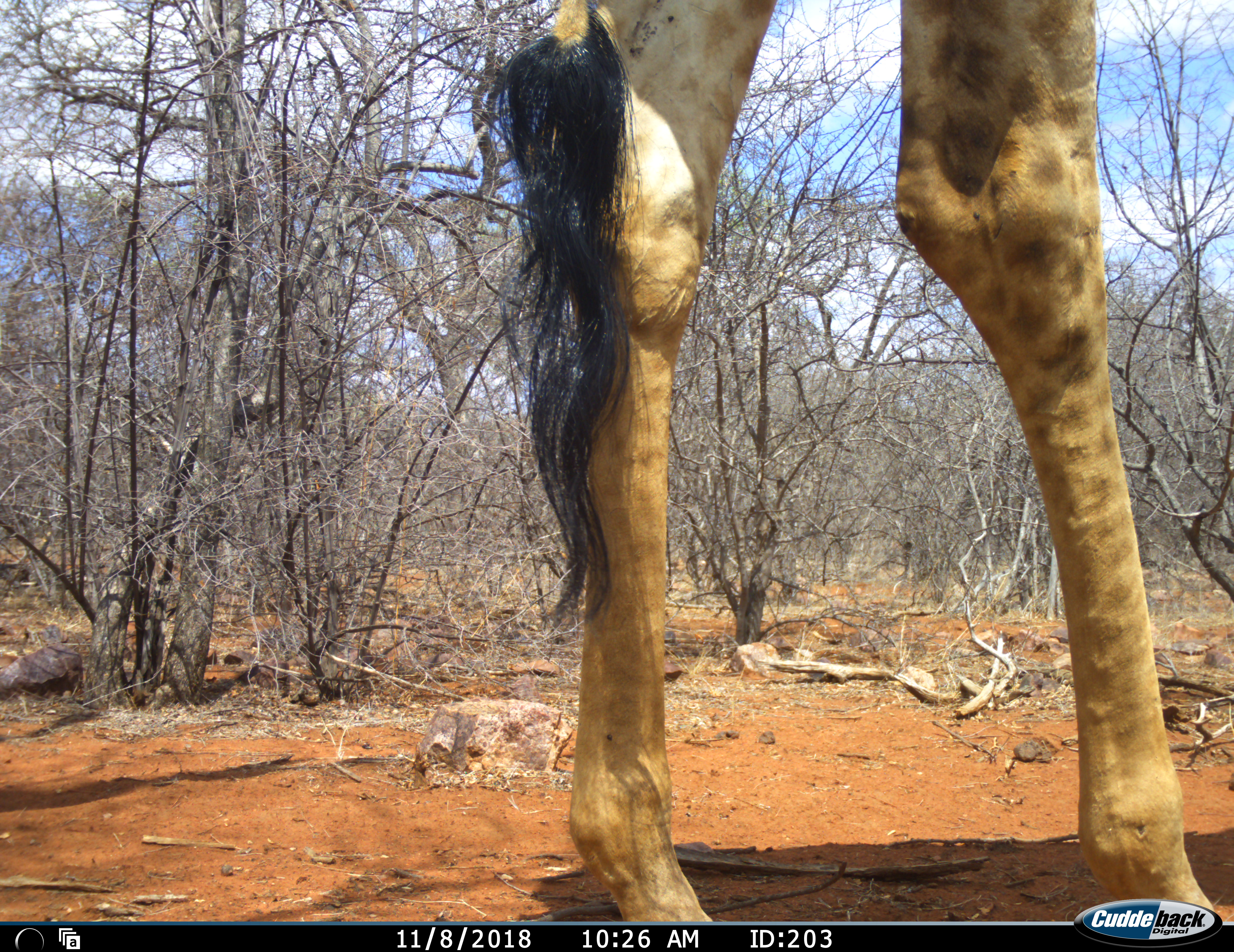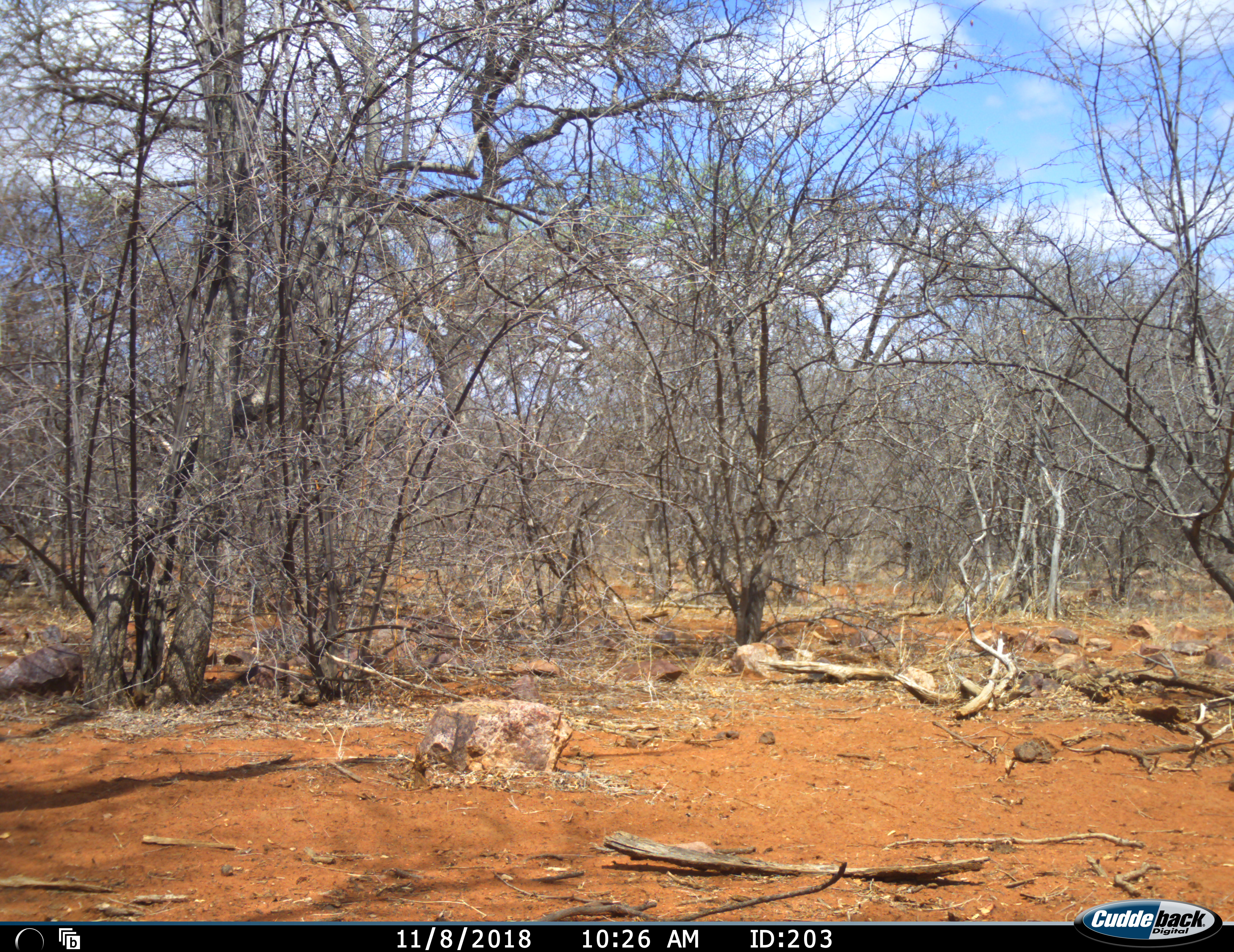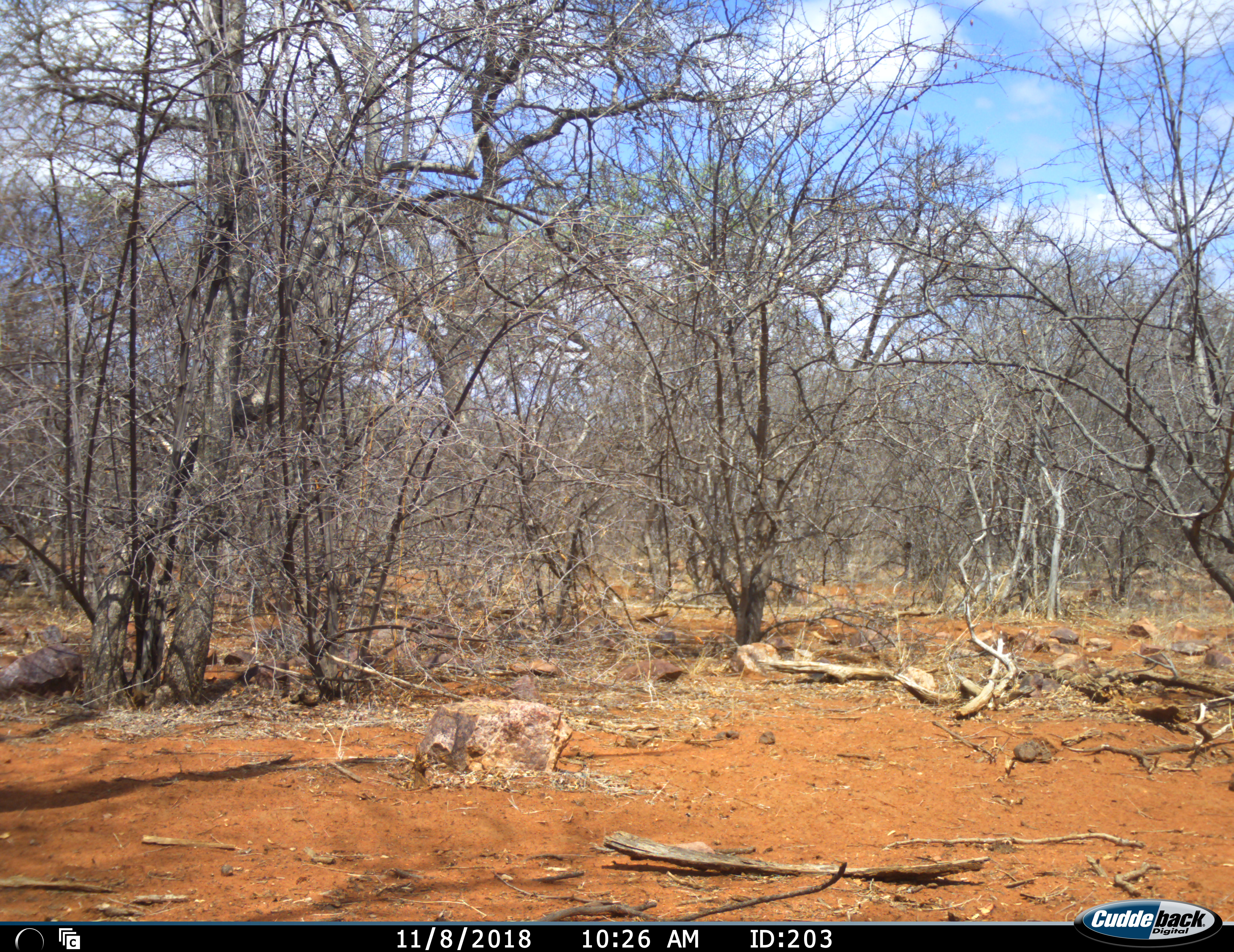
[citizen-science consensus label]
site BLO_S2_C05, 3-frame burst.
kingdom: Animalia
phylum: Chordata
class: Mammalia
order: Artiodactyla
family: Giraffidae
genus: Giraffa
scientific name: Giraffa camelopardalis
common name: giraffe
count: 1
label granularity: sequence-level